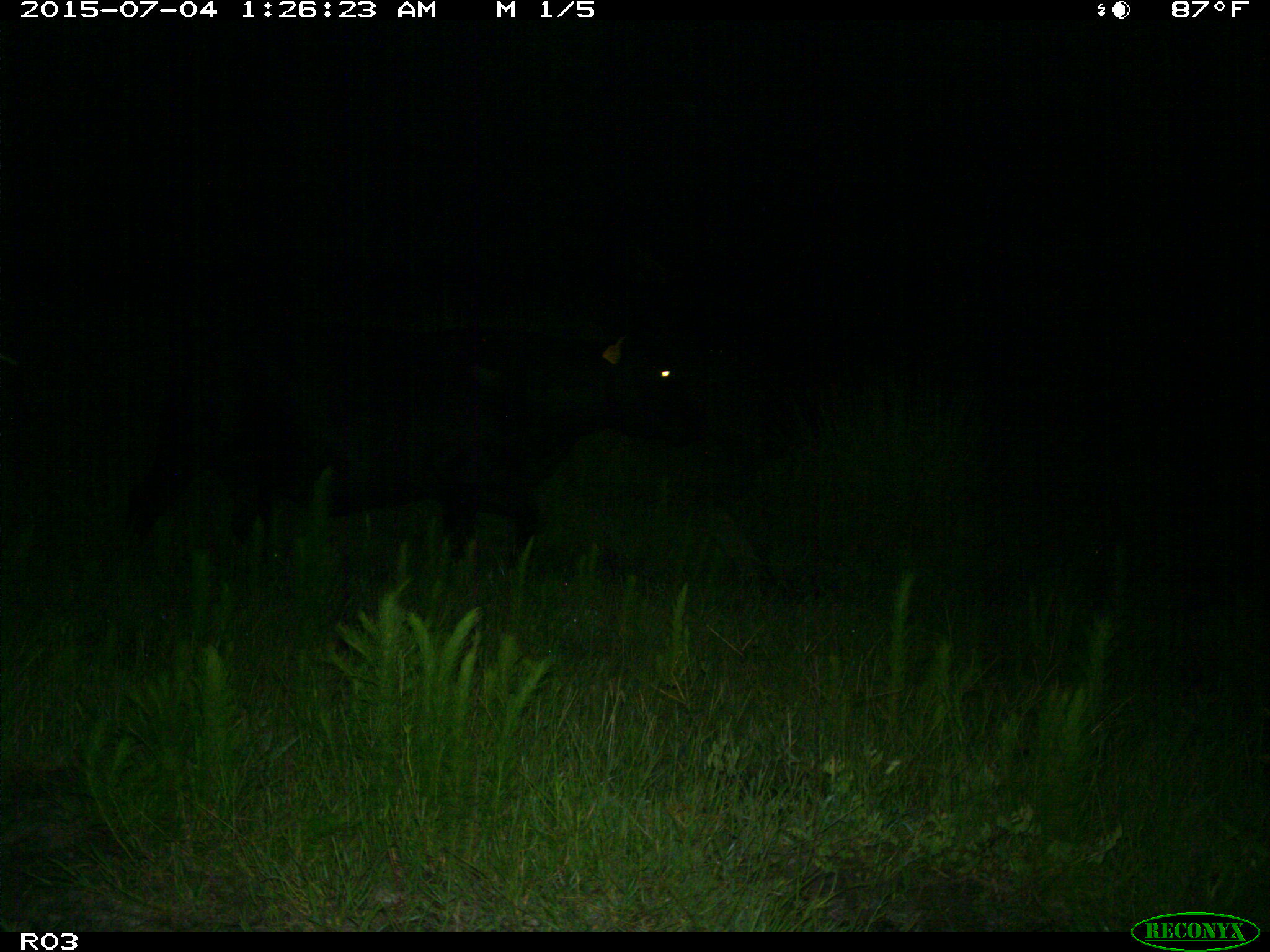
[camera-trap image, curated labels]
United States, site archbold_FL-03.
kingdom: Animalia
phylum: Chordata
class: Mammalia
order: Artiodactyla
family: Bovidae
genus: Bos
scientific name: Bos taurus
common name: domestic cow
Bos taurus (domestic cow).